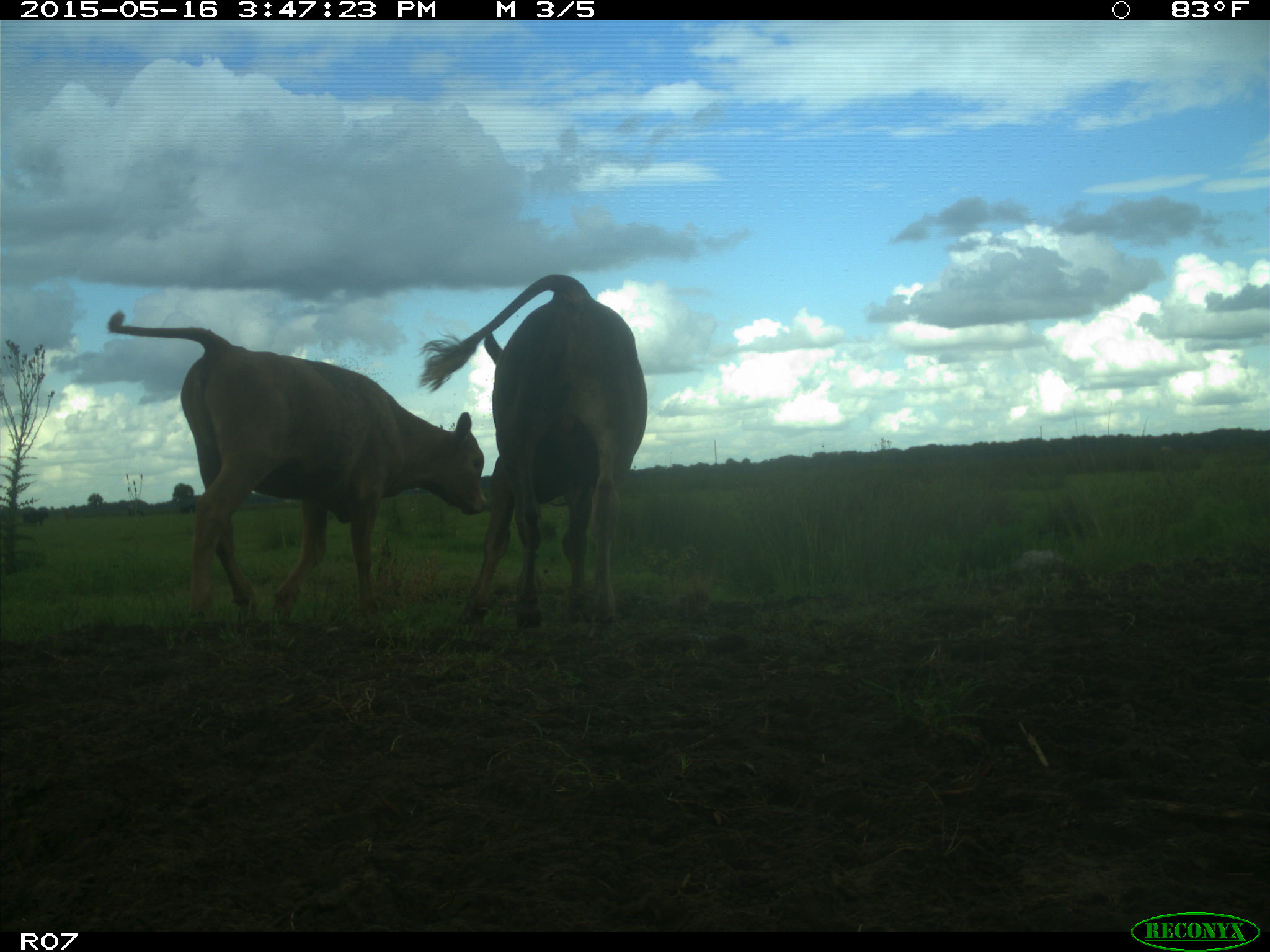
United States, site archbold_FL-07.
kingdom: Animalia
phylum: Chordata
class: Mammalia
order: Artiodactyla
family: Bovidae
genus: Bos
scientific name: Bos taurus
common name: domestic cow